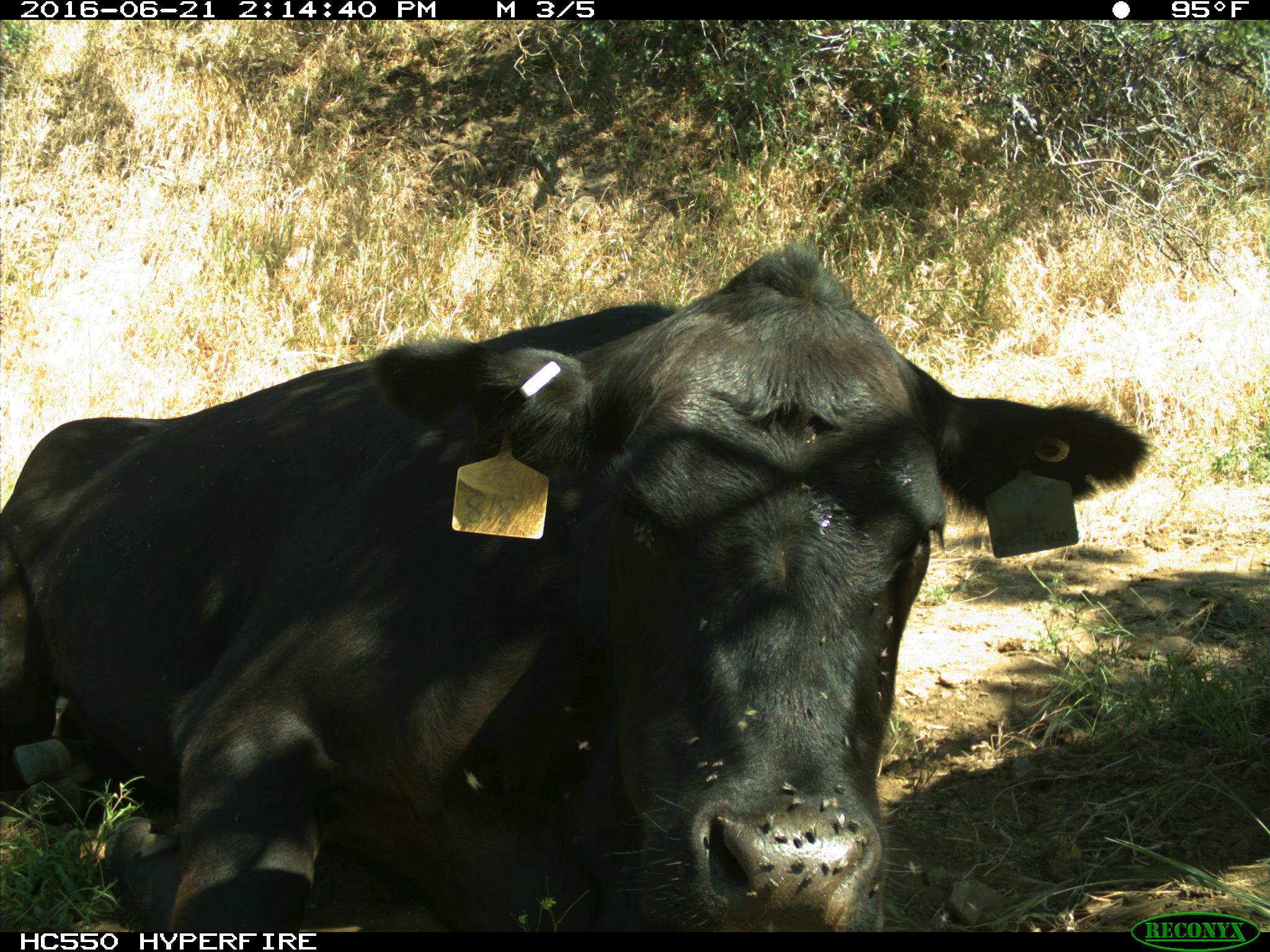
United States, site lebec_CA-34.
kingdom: Animalia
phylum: Chordata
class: Mammalia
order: Artiodactyla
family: Bovidae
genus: Bos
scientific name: Bos taurus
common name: domestic cow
Bos taurus (domestic cow).